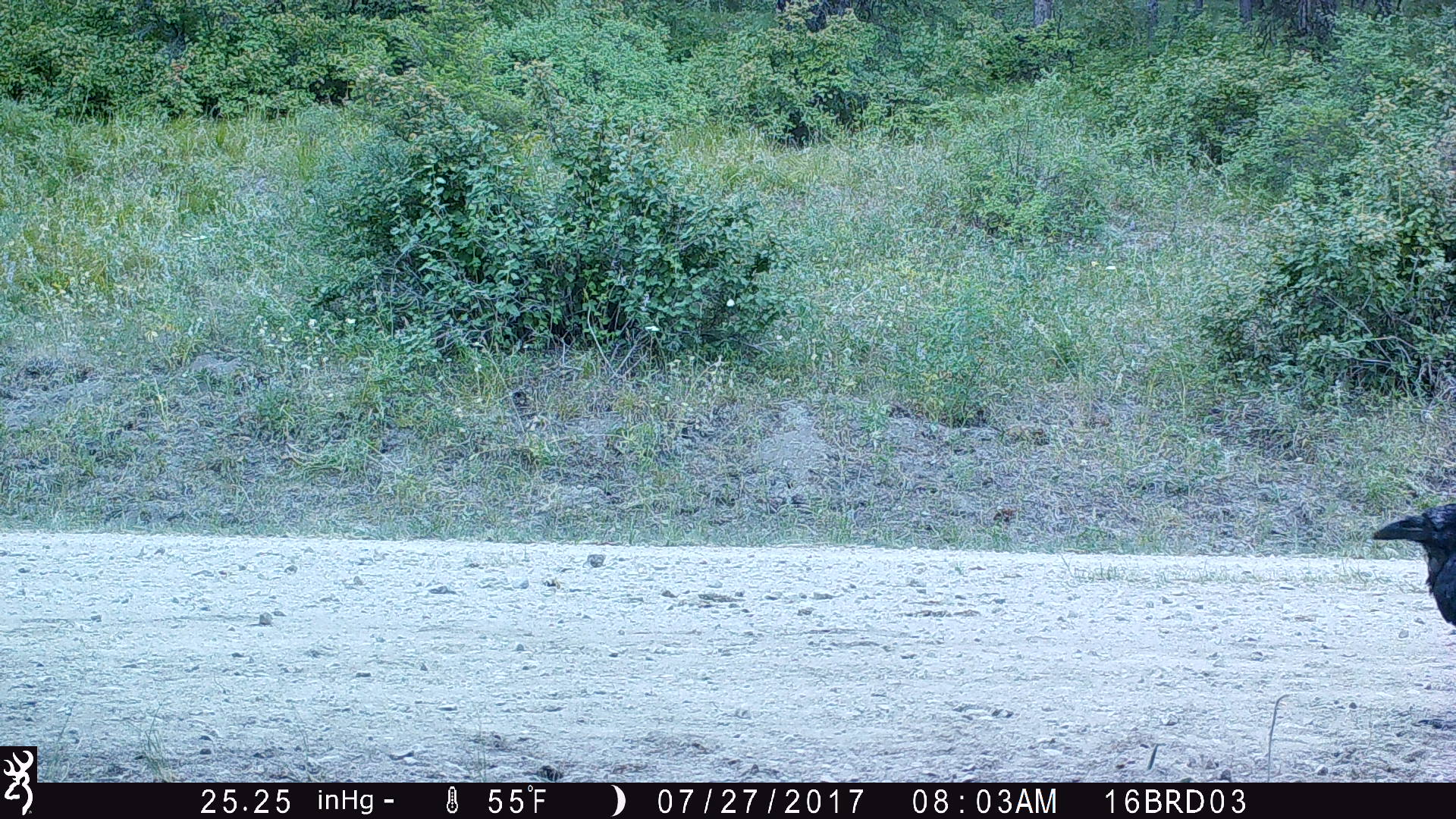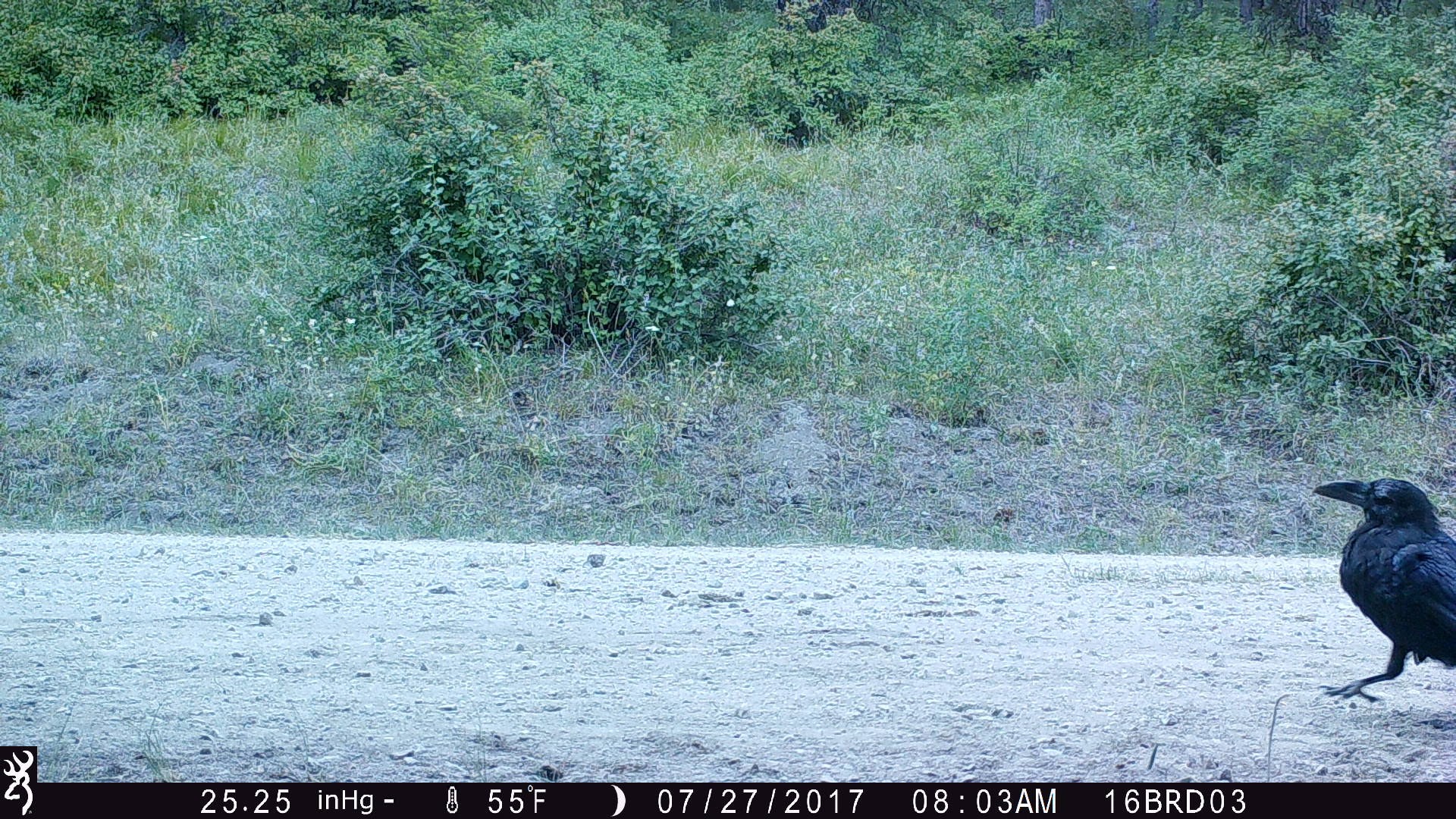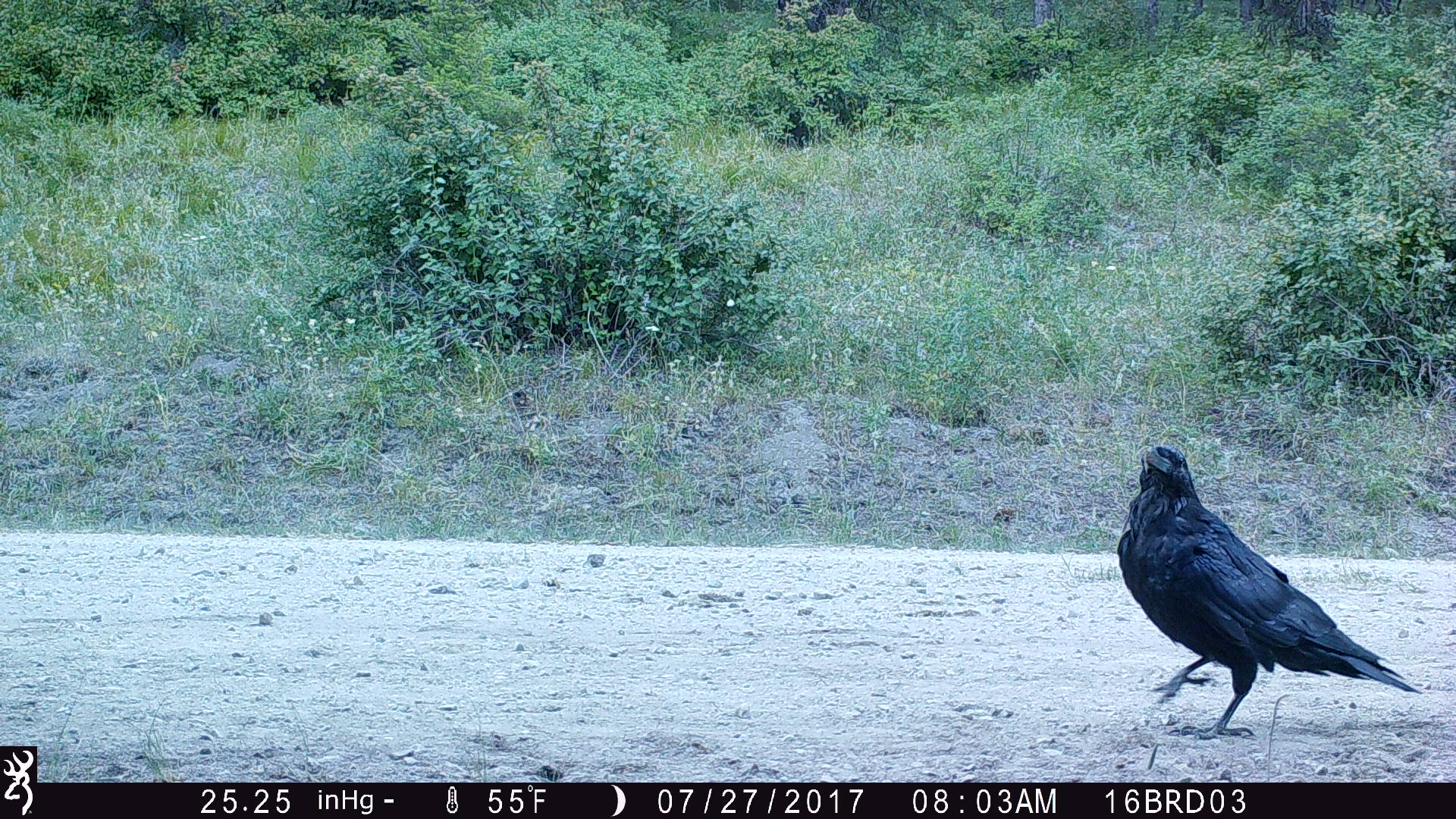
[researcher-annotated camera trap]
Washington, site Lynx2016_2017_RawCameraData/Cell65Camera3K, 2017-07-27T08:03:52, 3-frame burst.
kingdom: Animalia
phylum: Chordata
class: Aves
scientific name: Aves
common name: birds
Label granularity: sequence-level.